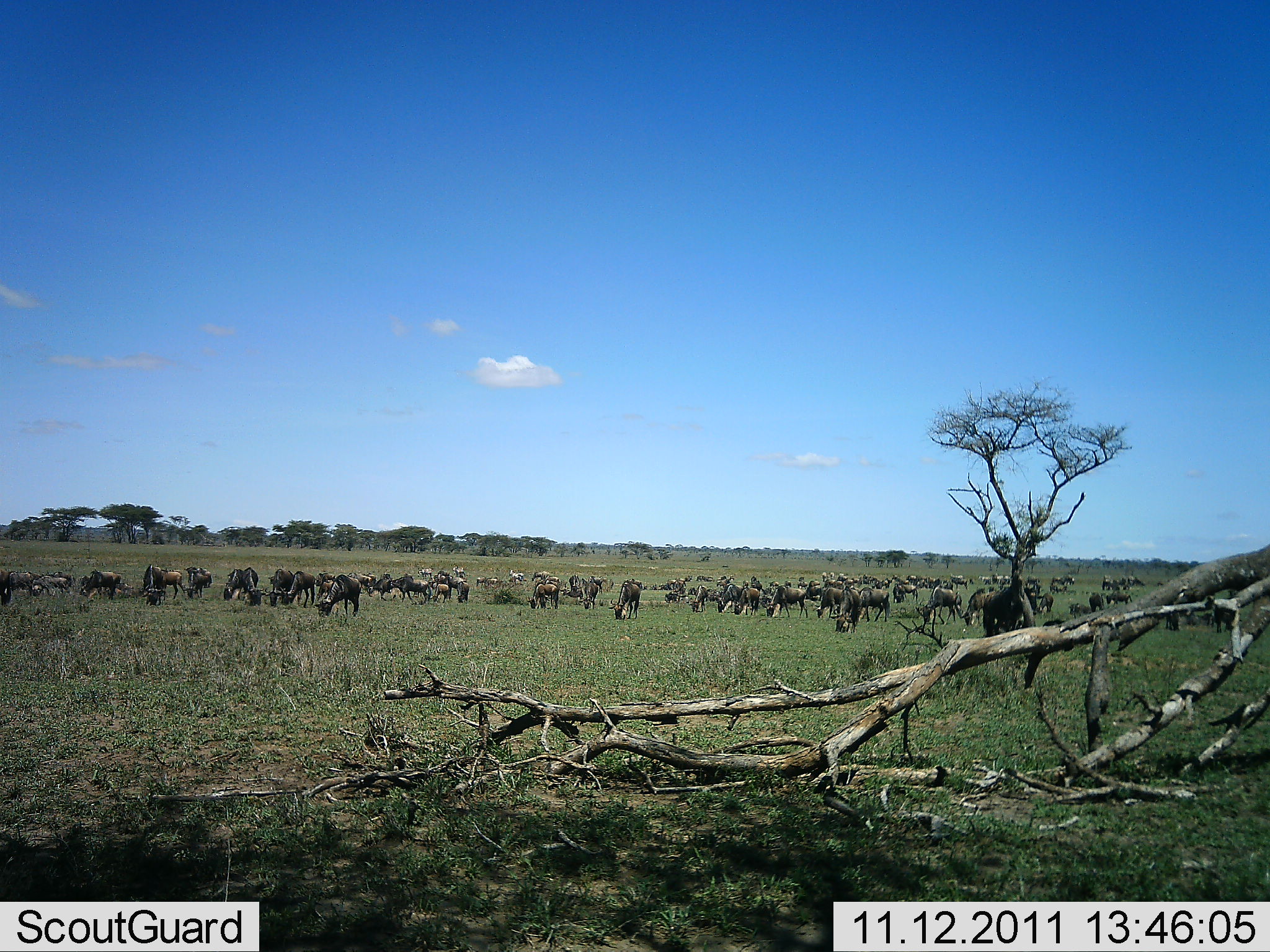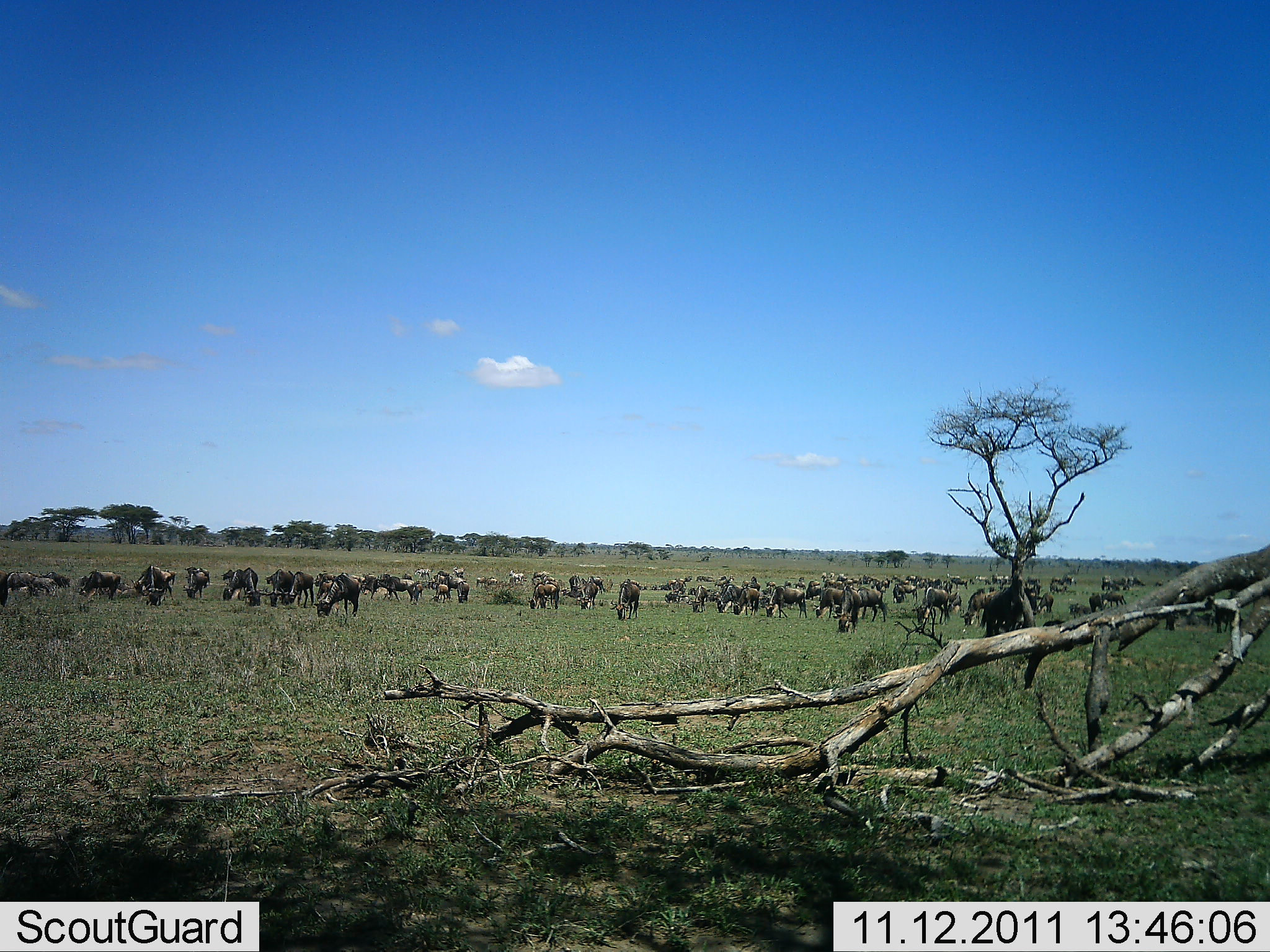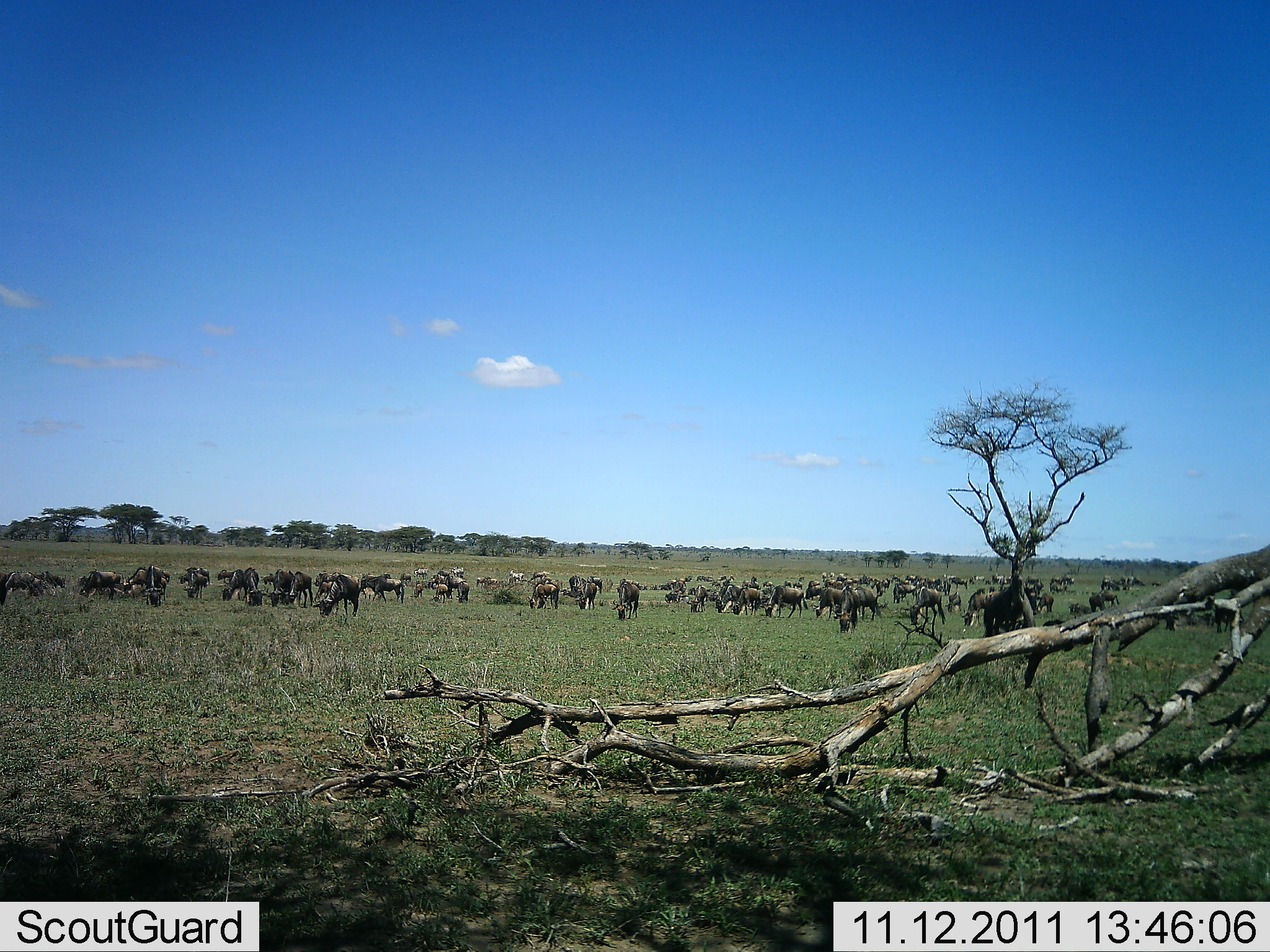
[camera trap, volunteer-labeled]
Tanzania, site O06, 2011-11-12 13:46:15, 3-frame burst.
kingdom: Animalia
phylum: Chordata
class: Mammalia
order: Artiodactyla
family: Bovidae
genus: Connochaetes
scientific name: Connochaetes taurinus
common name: blue wildebeest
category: wildebeest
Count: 51+.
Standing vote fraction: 57%.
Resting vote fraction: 0%.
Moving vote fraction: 43%.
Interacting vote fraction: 0%.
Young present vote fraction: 0%.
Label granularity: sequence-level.